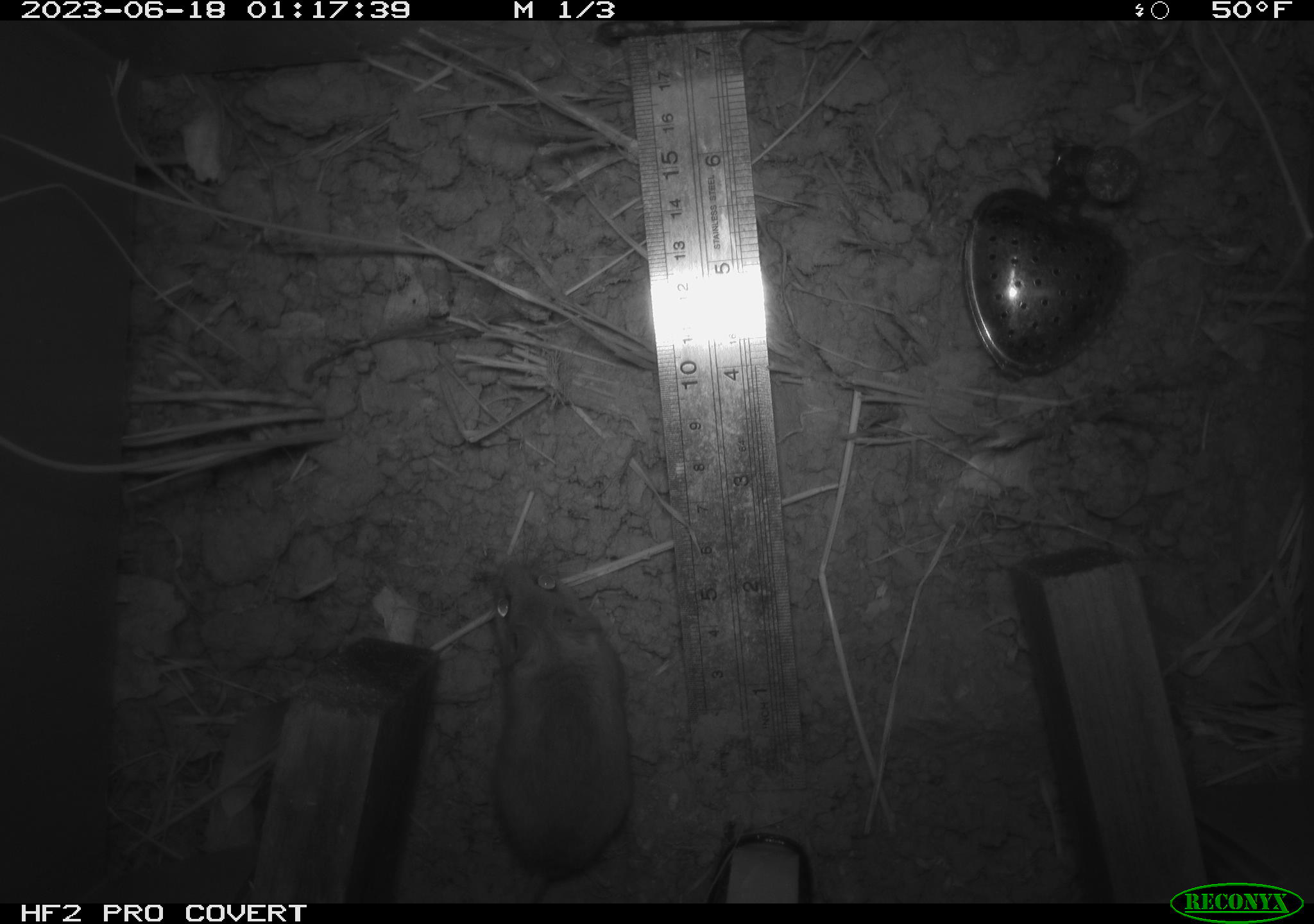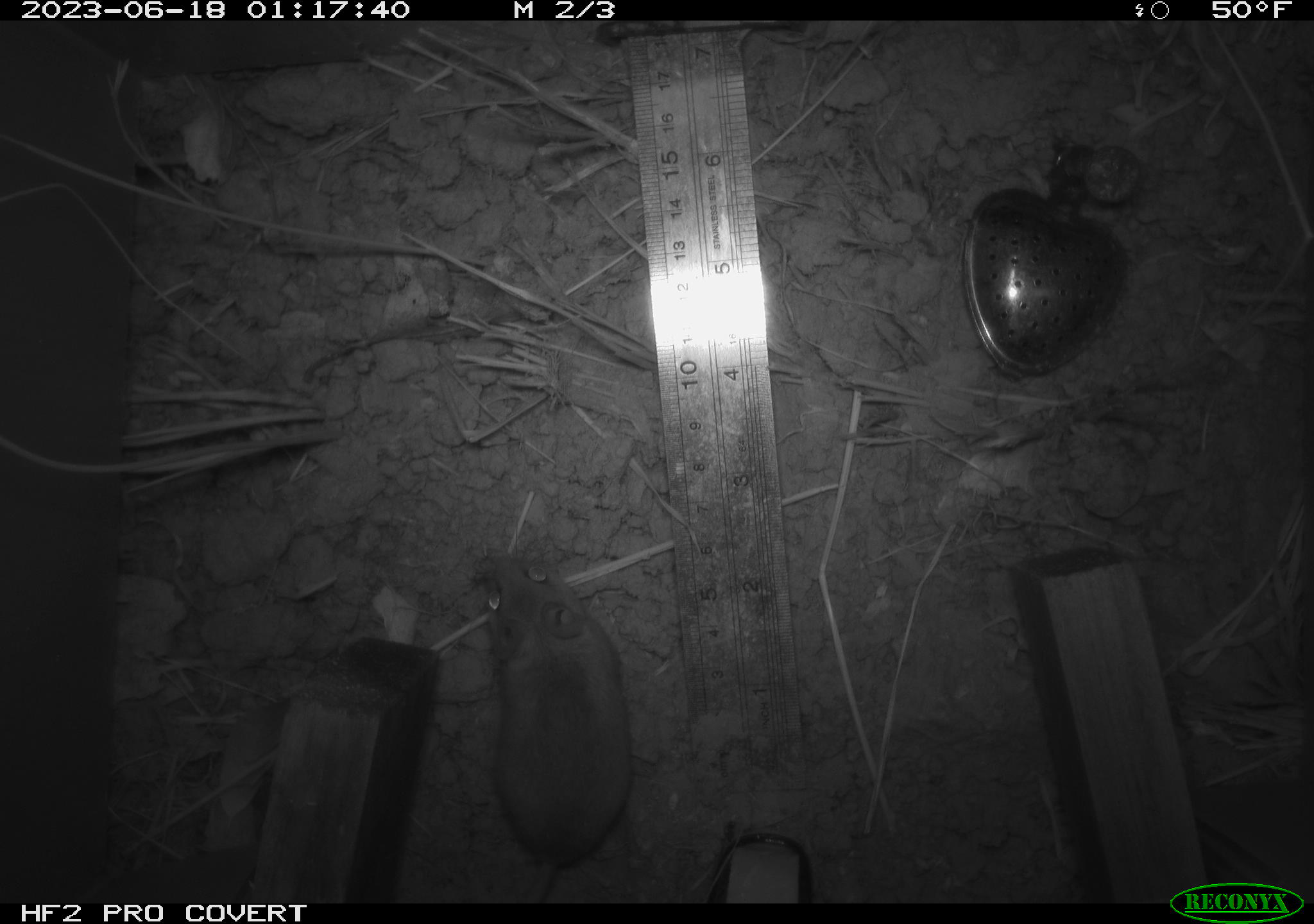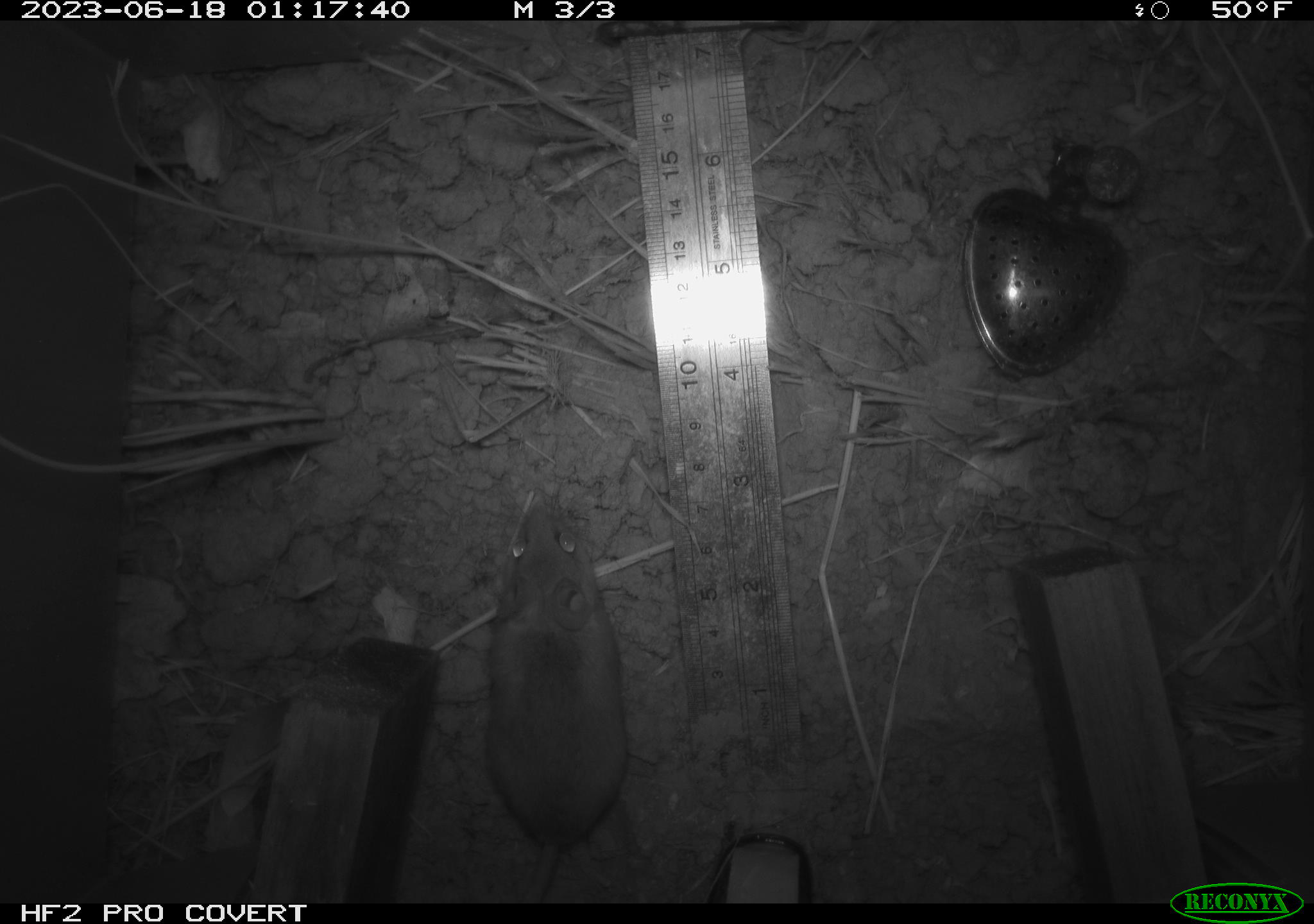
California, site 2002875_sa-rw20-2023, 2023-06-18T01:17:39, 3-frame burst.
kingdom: Animalia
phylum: Chordata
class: Mammalia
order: Rodentia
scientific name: Rodentia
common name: mouse species